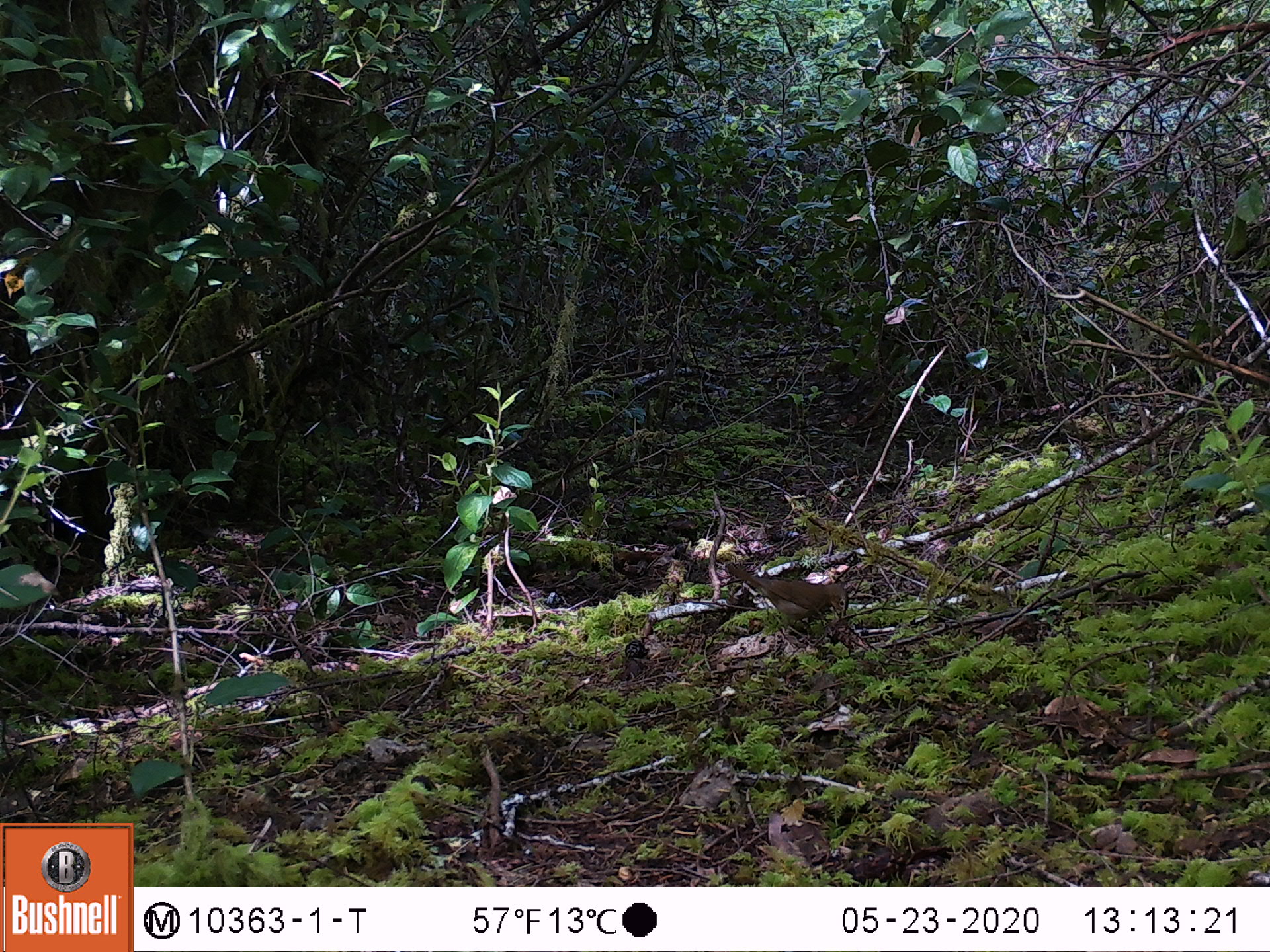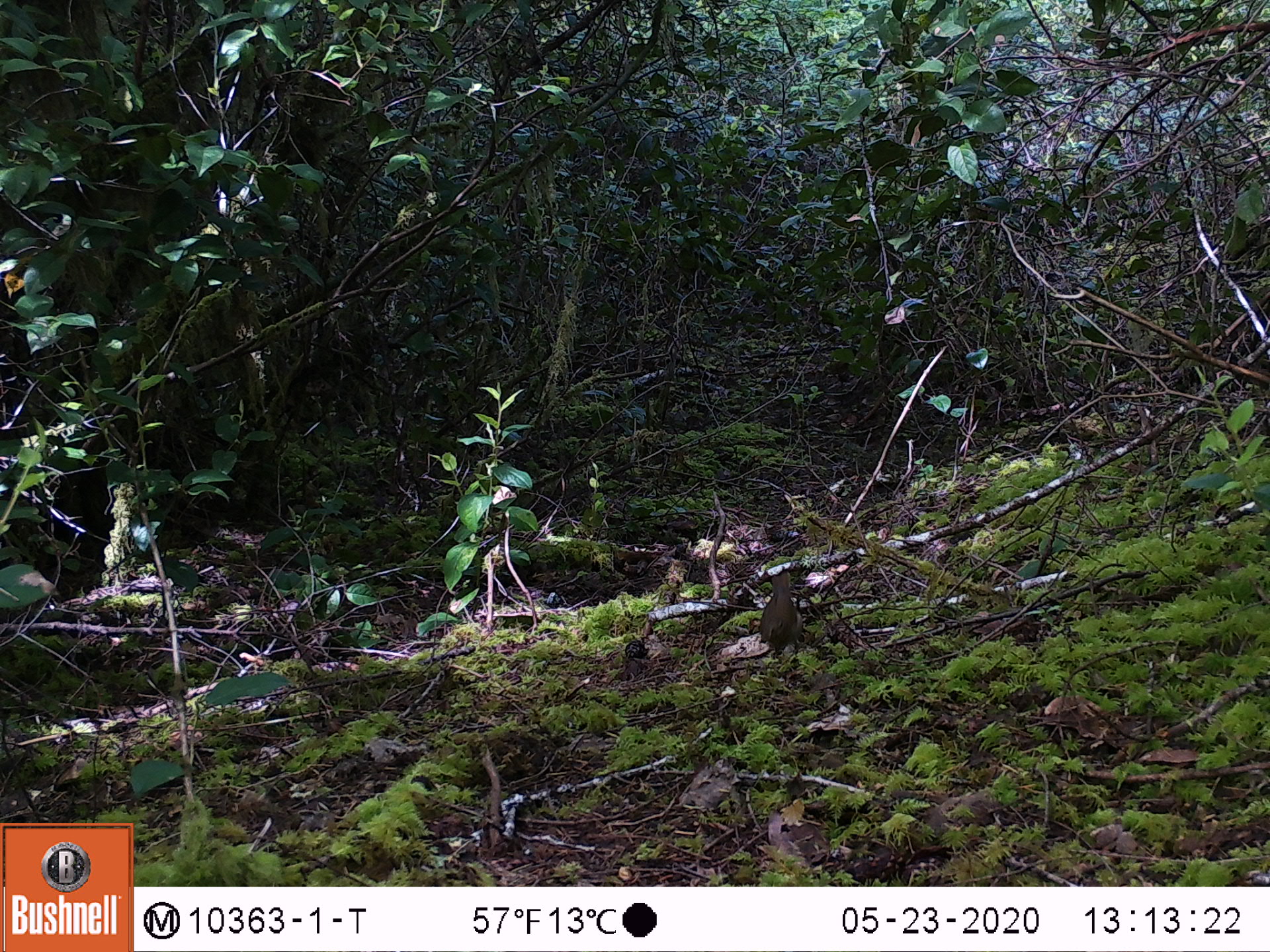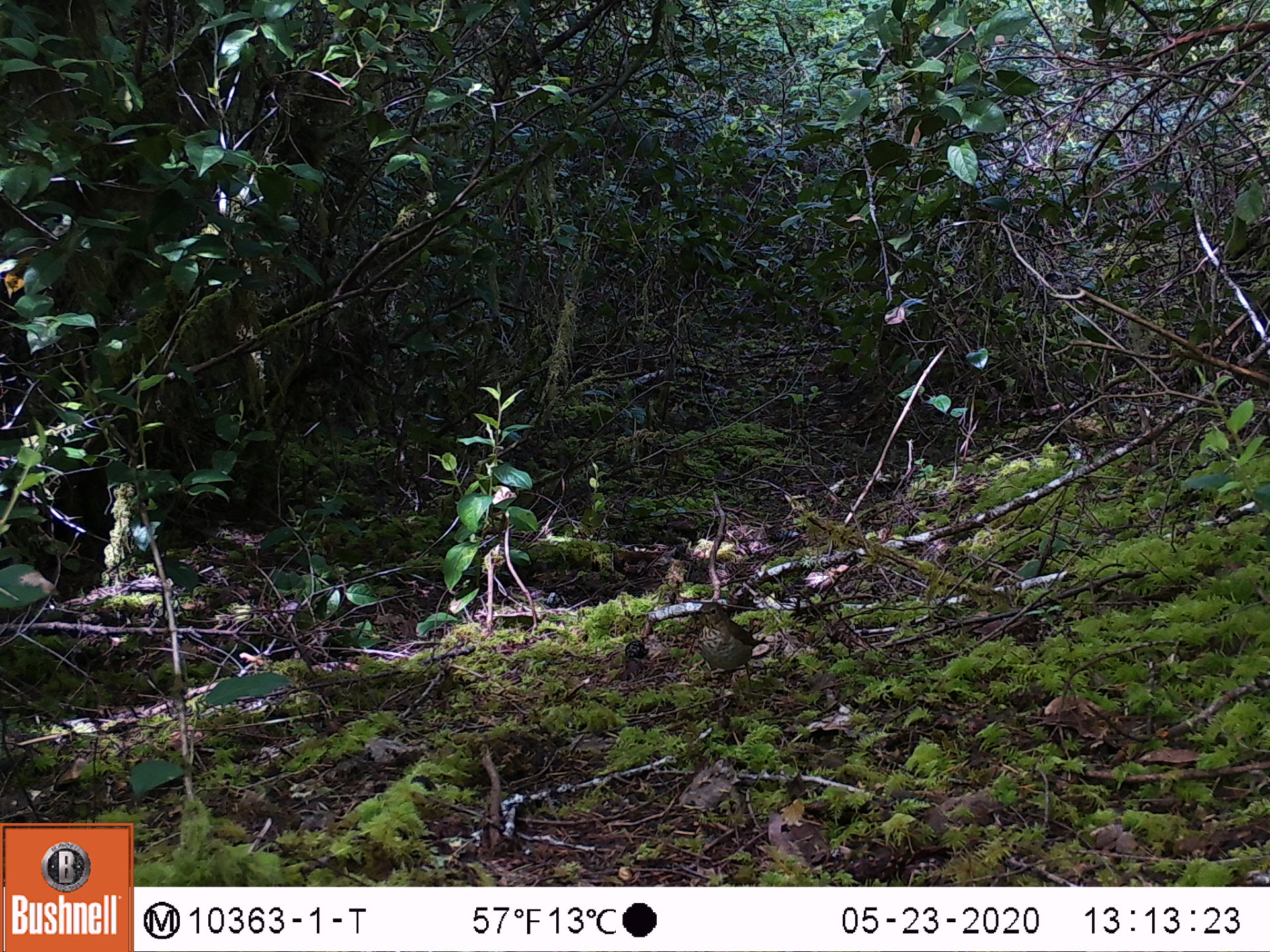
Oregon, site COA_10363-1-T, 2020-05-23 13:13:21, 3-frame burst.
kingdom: Animalia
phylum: Chordata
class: Aves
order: Passeriformes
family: Turdidae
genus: Catharus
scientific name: Catharus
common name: brown thrushes and nightingale-thrushes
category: catharus species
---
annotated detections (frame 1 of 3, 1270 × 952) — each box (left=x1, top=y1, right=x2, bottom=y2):
catharus species: (left=727, top=561, right=853, bottom=637)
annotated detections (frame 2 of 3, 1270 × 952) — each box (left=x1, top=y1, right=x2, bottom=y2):
catharus species: (left=751, top=565, right=808, bottom=658)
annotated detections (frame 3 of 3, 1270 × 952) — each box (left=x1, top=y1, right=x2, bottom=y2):
catharus species: (left=689, top=598, right=769, bottom=708)